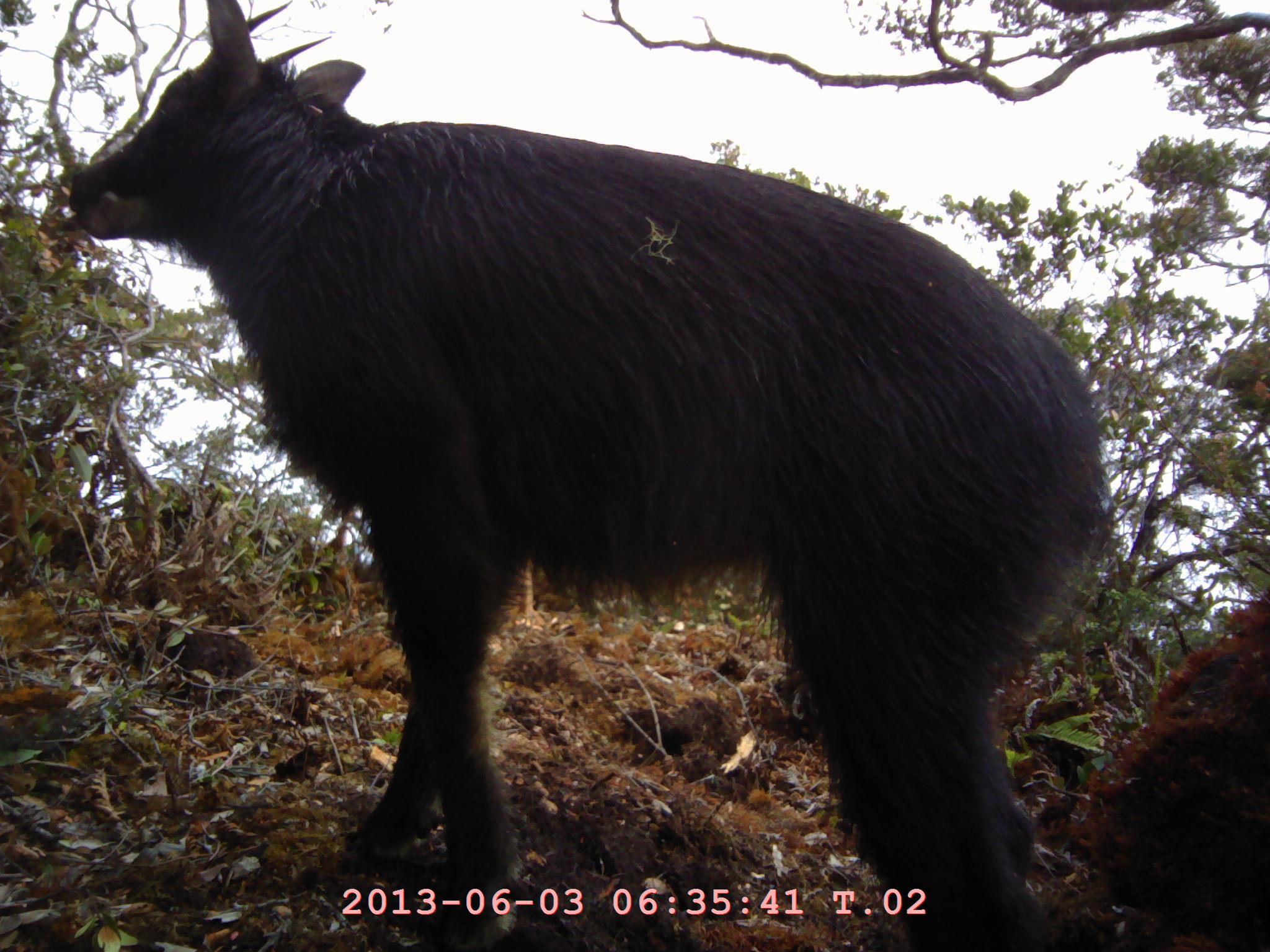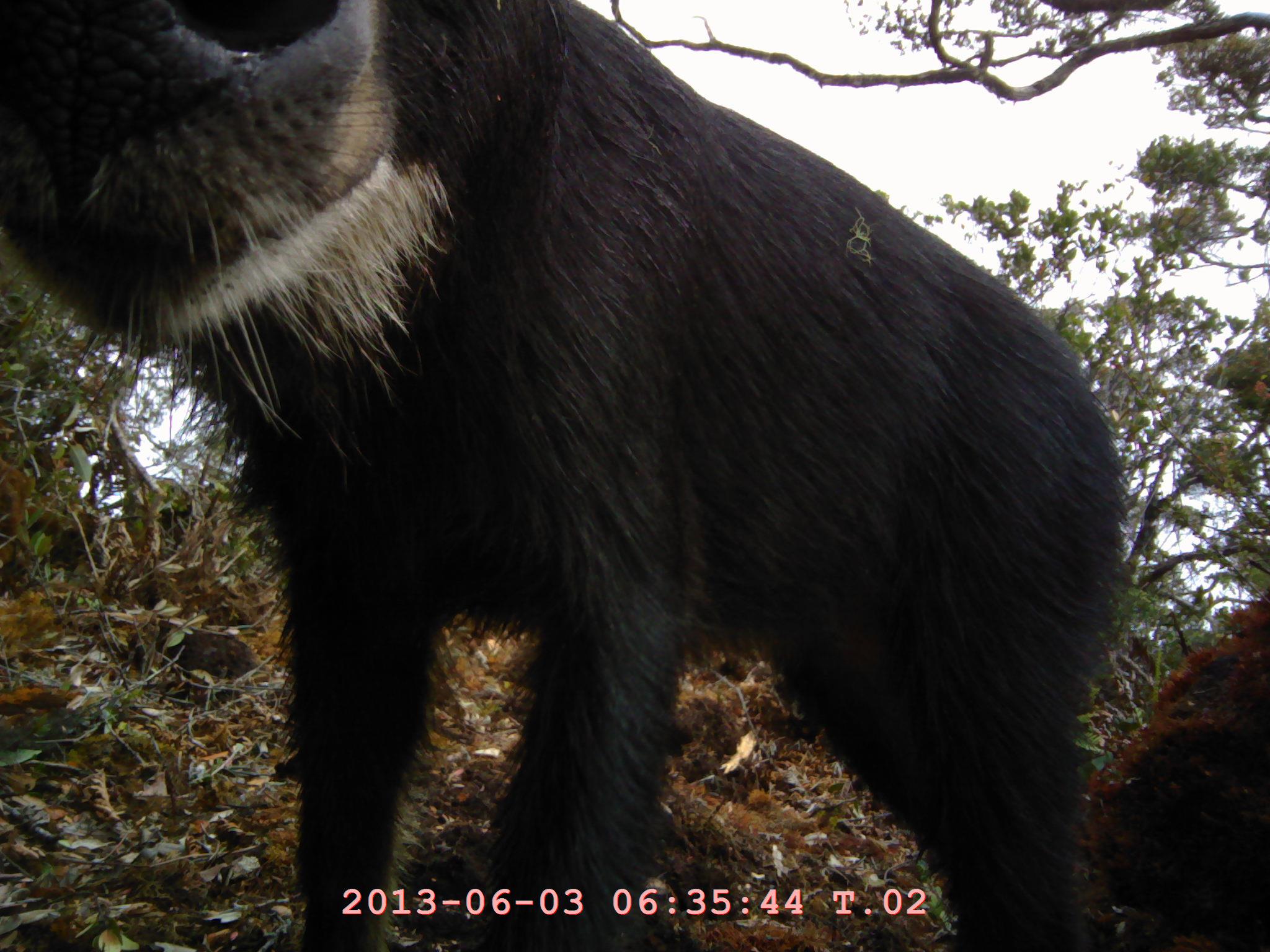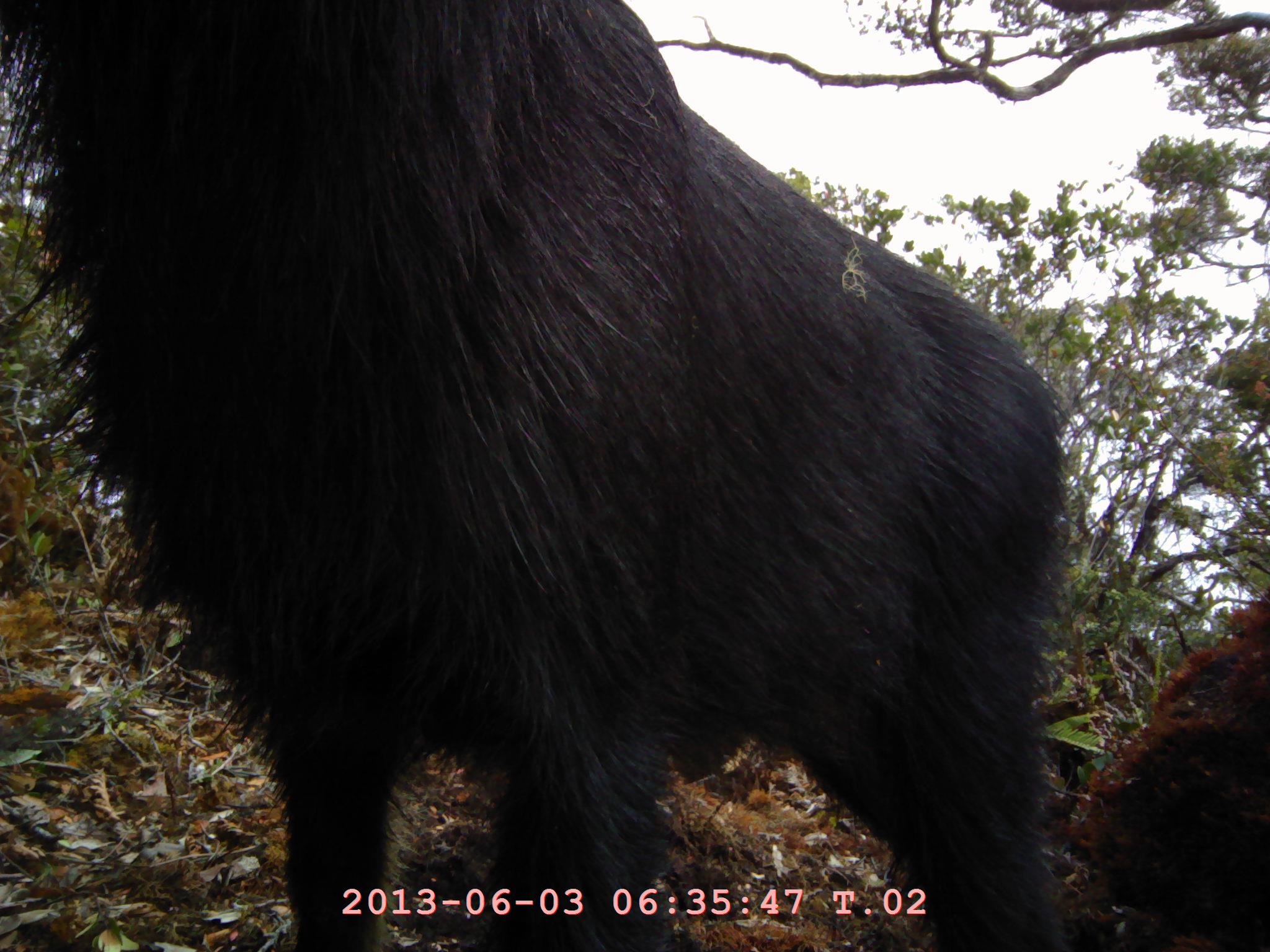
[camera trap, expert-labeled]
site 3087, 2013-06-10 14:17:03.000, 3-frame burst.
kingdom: Animalia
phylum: Chordata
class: Mammalia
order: Artiodactyla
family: Bovidae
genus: Capricornis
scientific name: Capricornis sumatraensis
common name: southern serow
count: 1